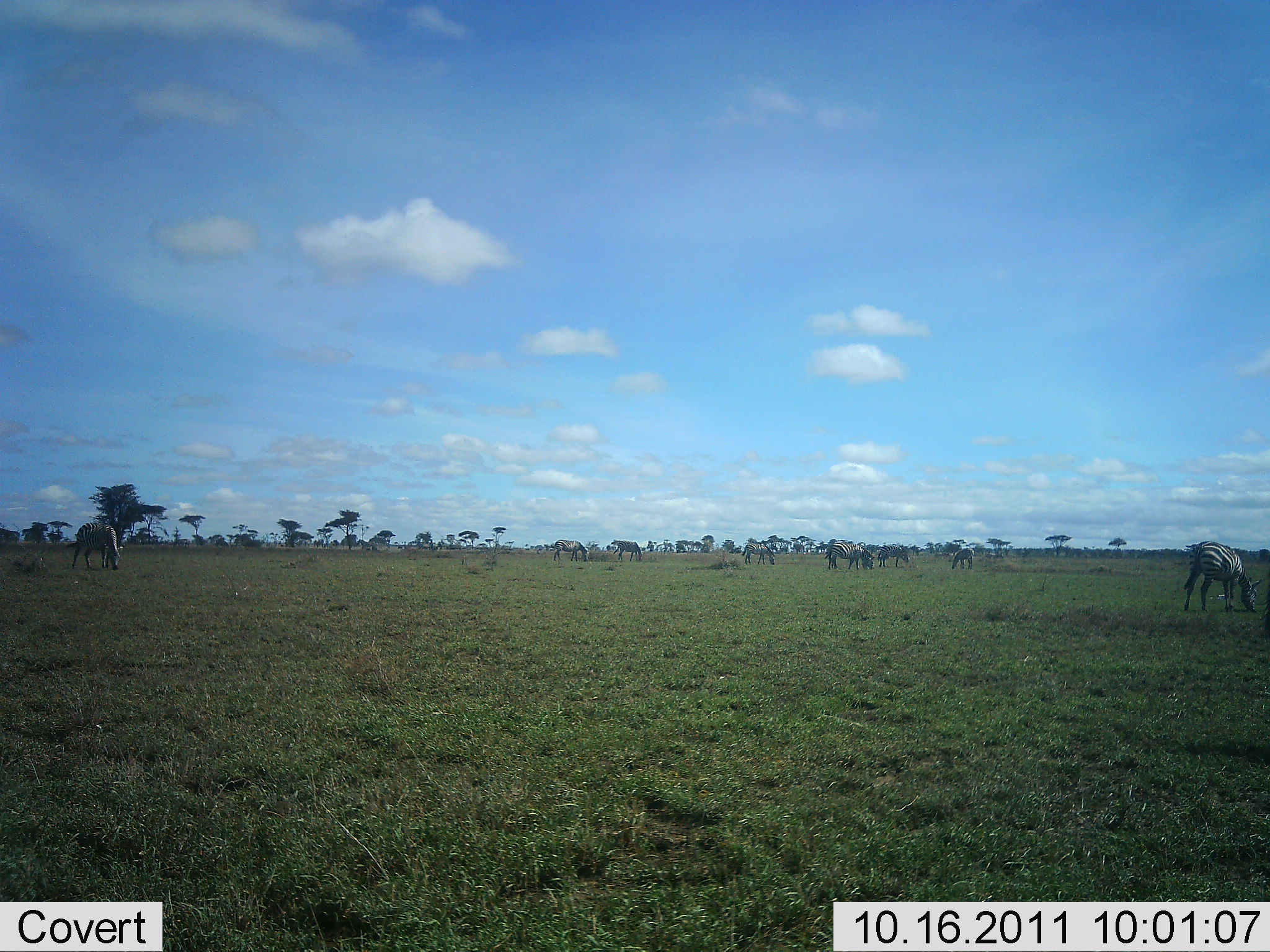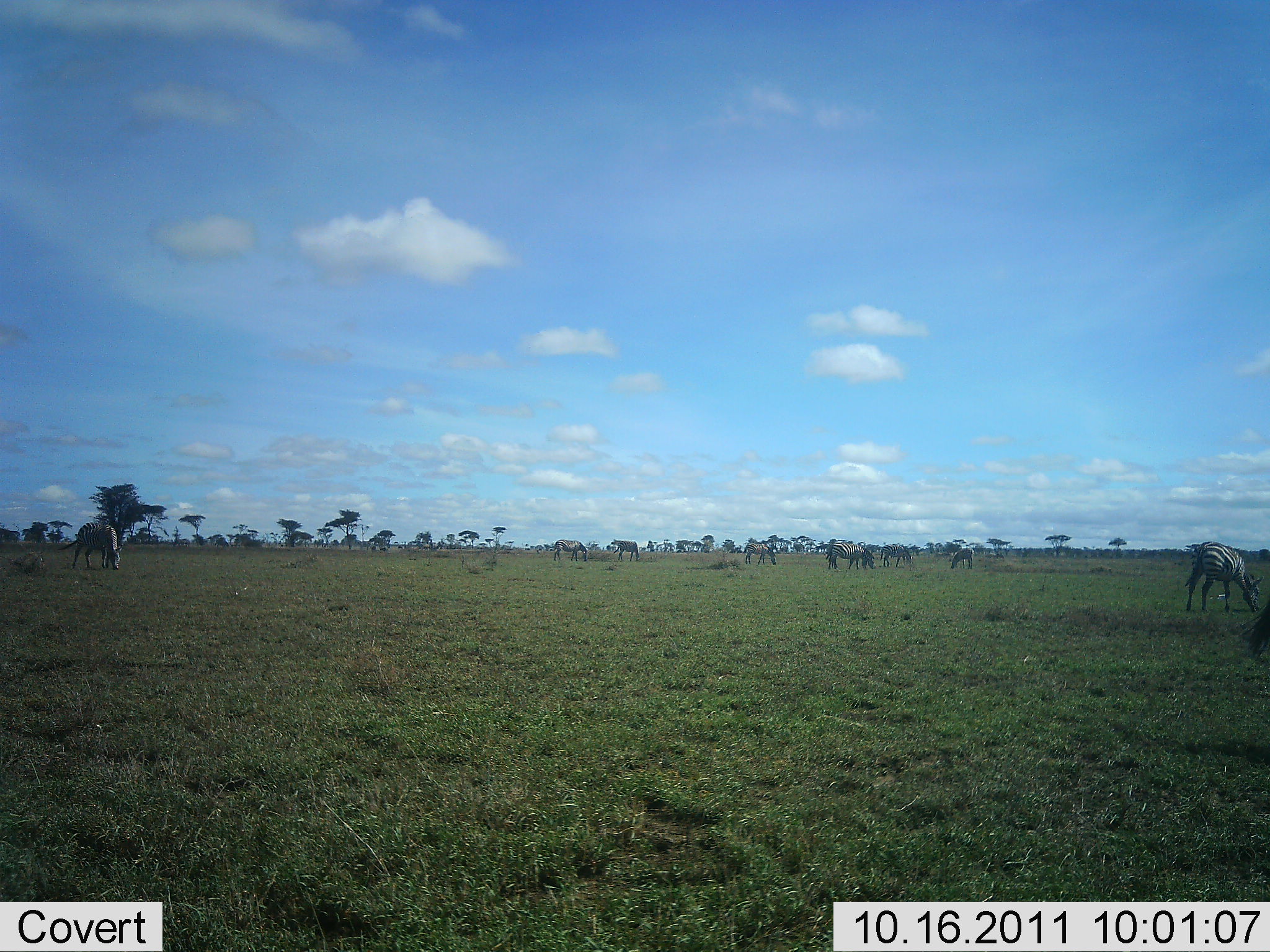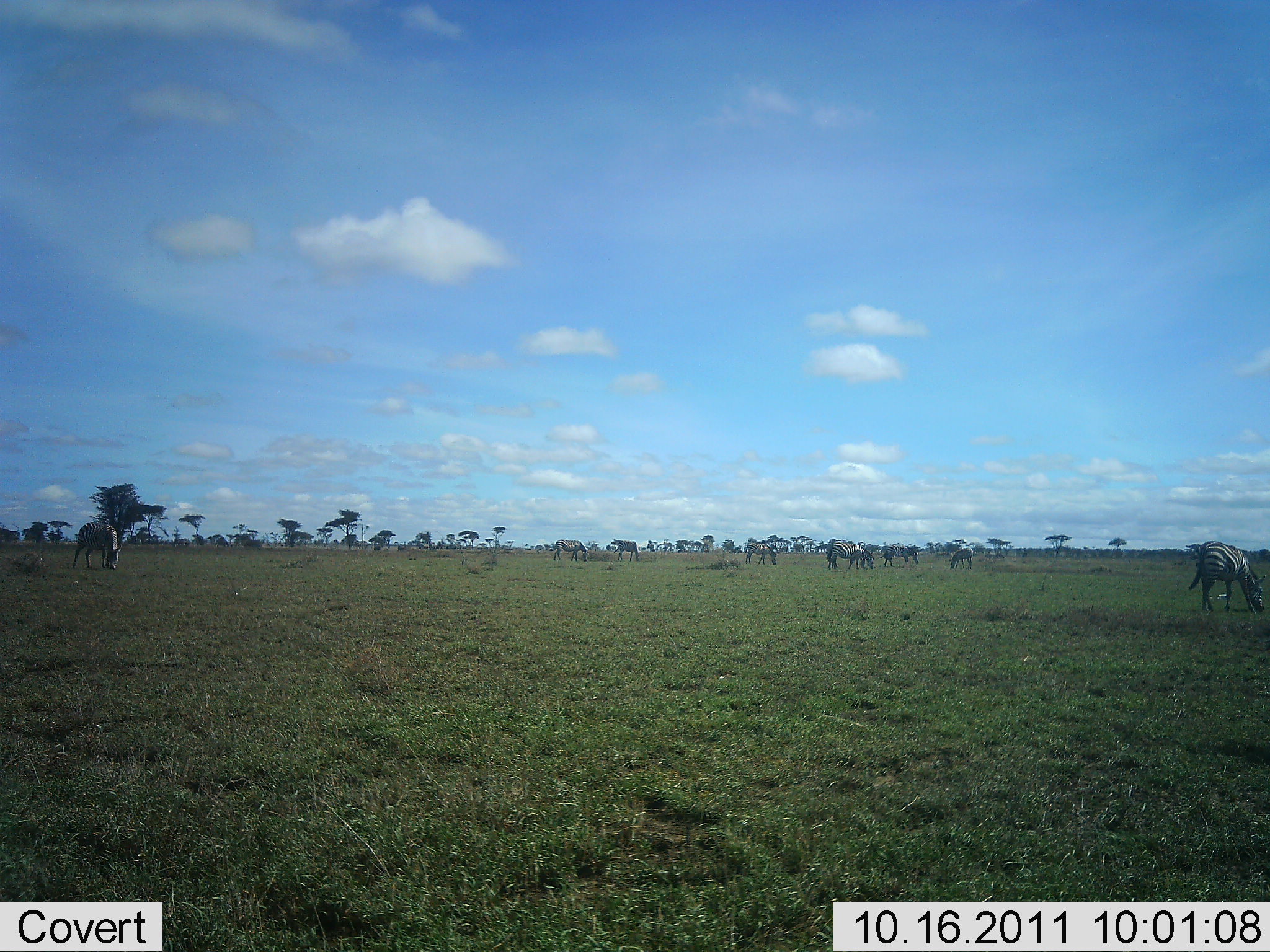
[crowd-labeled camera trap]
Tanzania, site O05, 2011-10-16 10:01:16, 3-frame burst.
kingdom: Animalia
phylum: Chordata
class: Mammalia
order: Perissodactyla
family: Equidae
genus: Equus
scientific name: Equus quagga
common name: plains zebra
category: zebra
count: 9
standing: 25%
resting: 0%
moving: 17%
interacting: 0%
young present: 0%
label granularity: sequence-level